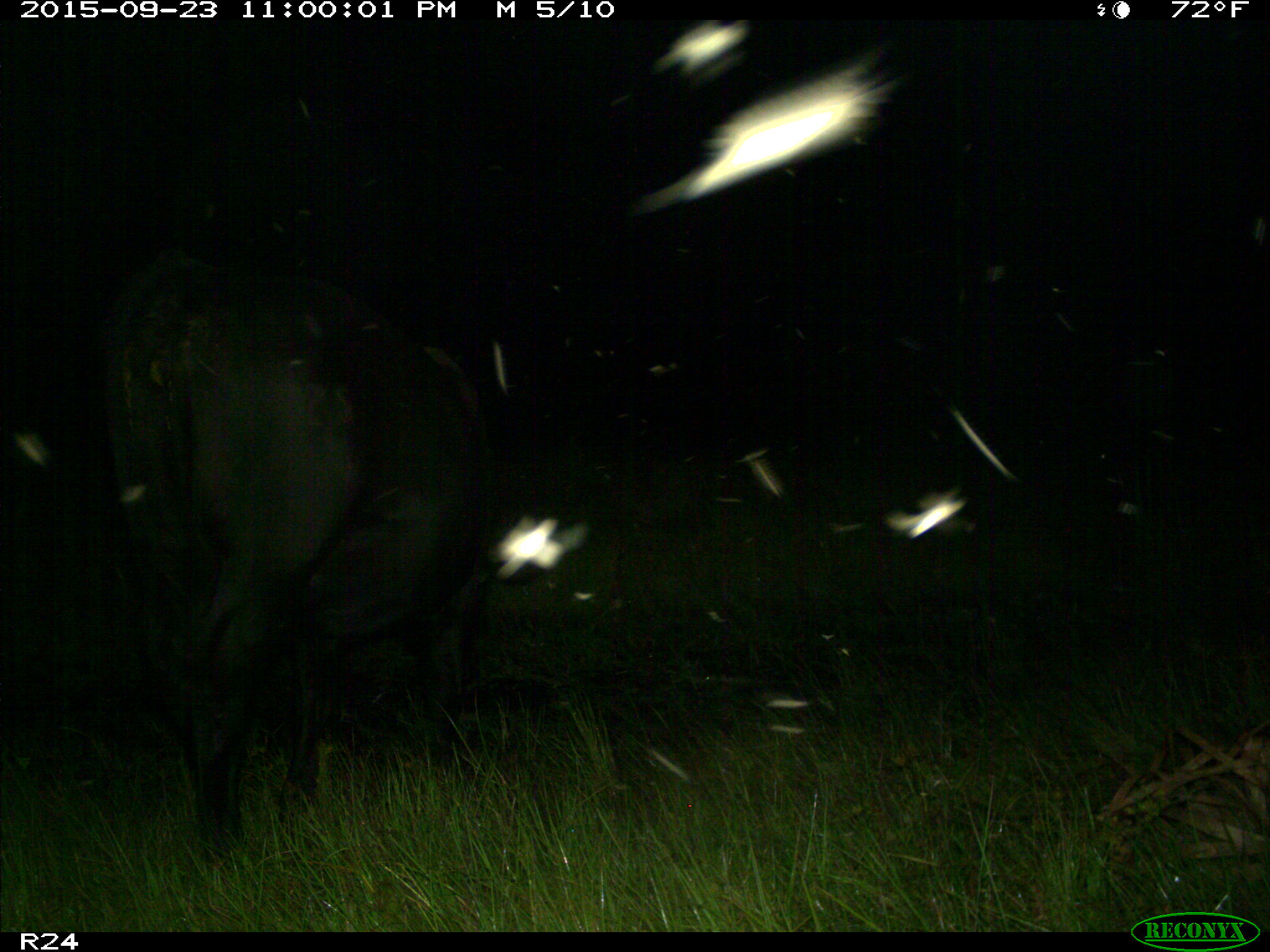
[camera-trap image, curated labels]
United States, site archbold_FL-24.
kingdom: Animalia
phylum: Chordata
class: Mammalia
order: Artiodactyla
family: Bovidae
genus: Bos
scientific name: Bos taurus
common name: domestic cow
Bos taurus (domestic cow).